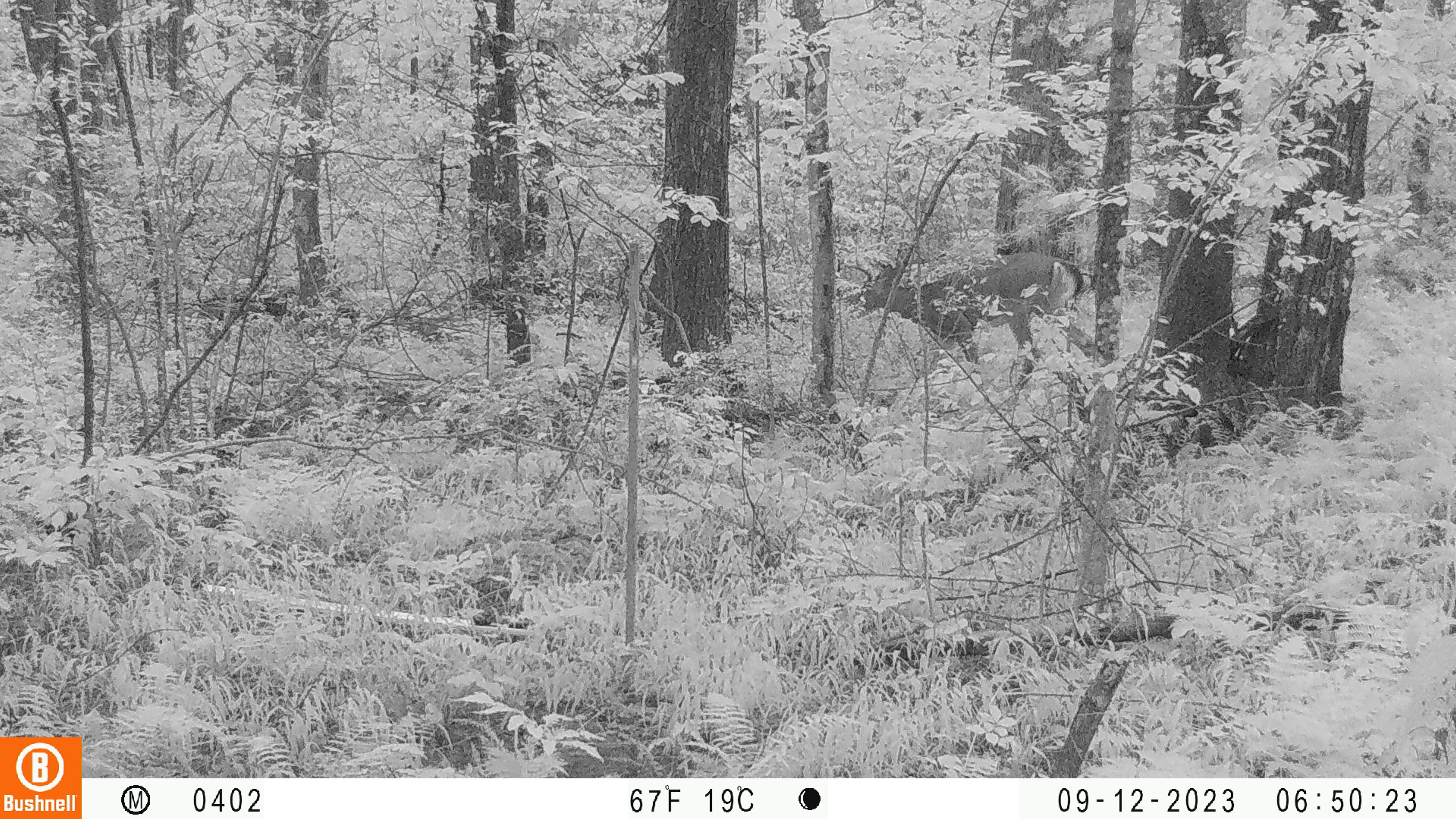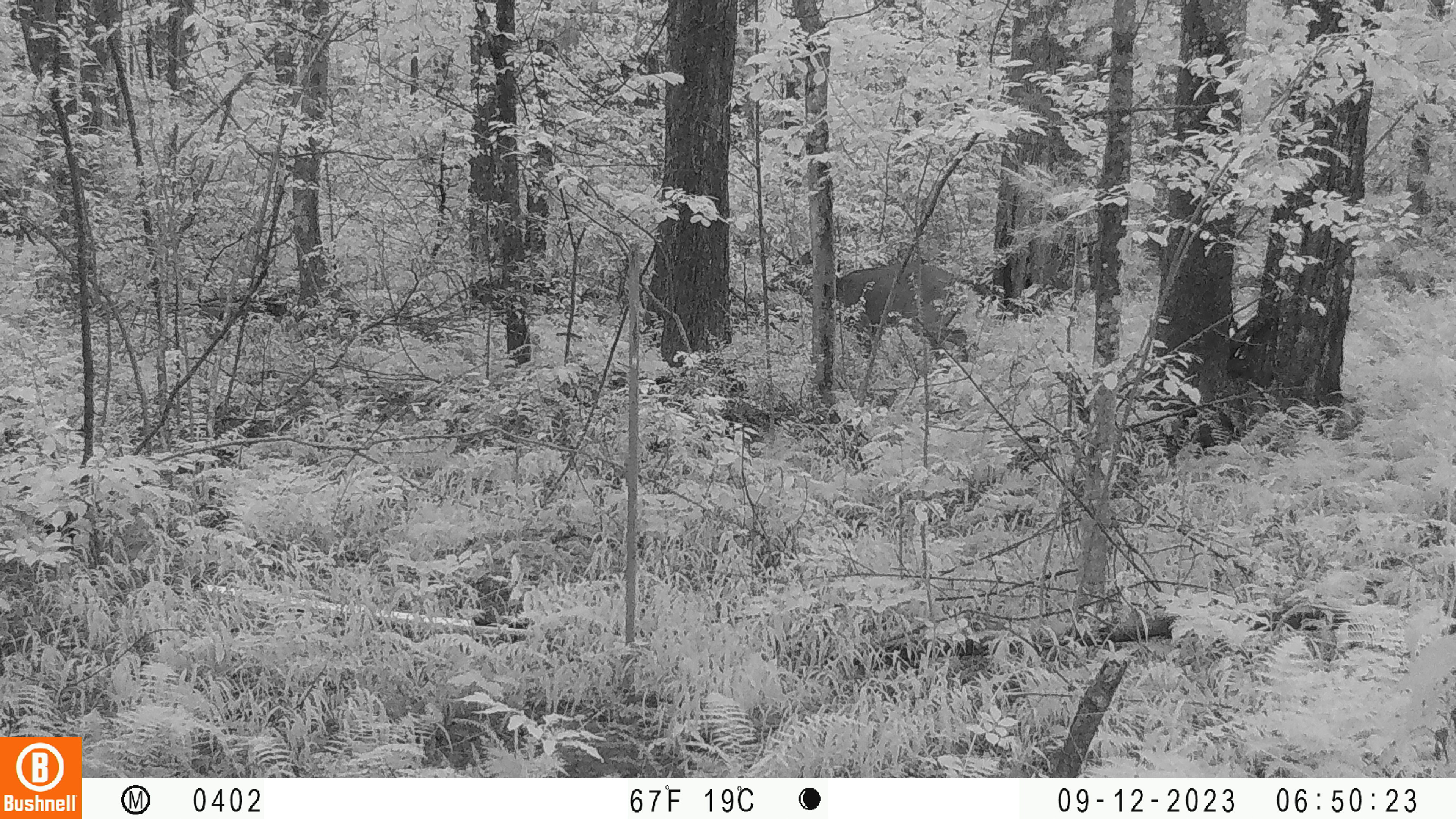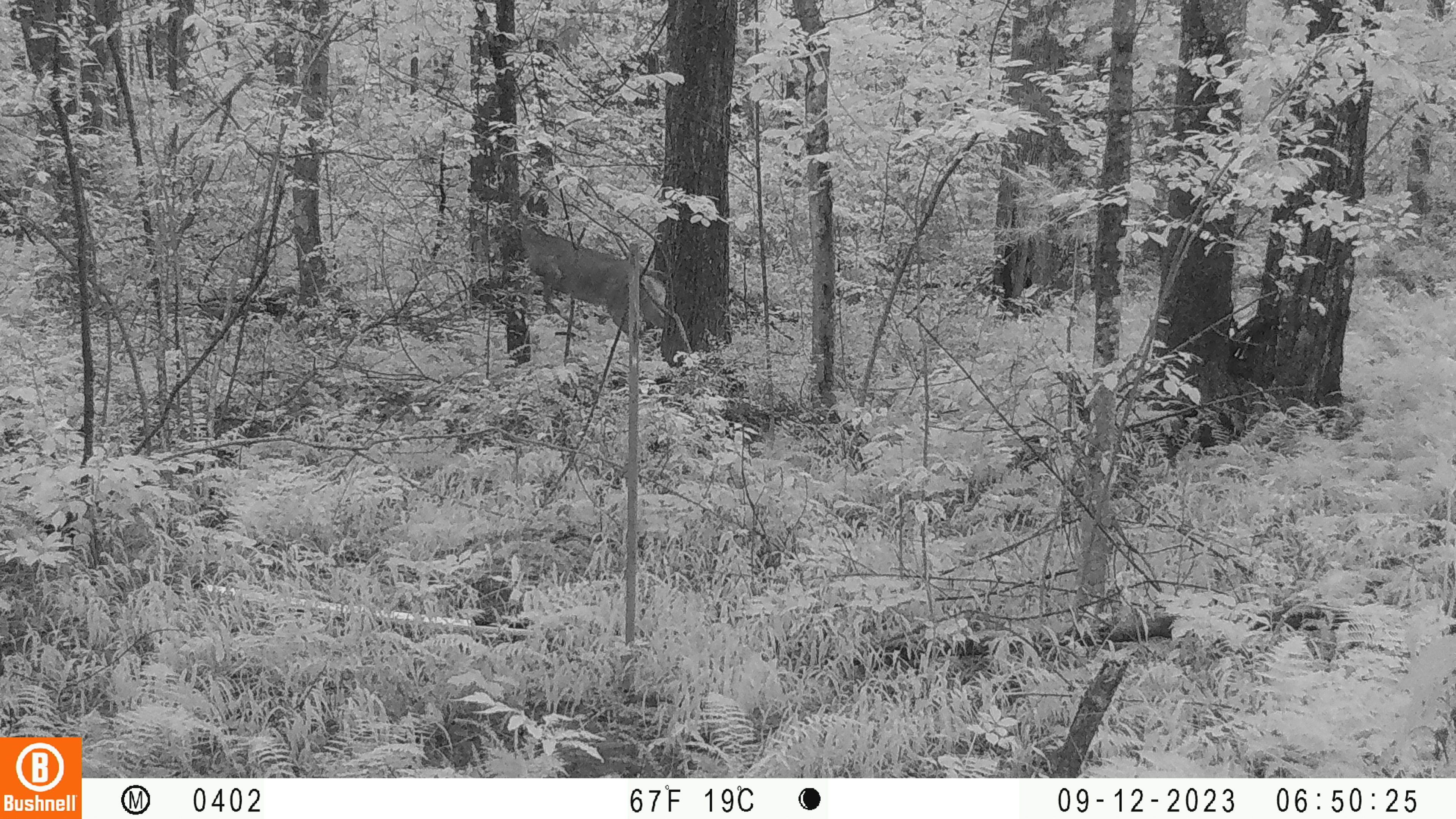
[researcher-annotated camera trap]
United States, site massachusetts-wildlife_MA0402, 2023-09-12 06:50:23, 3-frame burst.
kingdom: Animalia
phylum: Chordata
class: Mammalia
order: Artiodactyla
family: Cervidae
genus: Odocoileus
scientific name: Odocoileus virginianus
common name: white-tailed deer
White-tailed deer (Odocoileus virginianus).